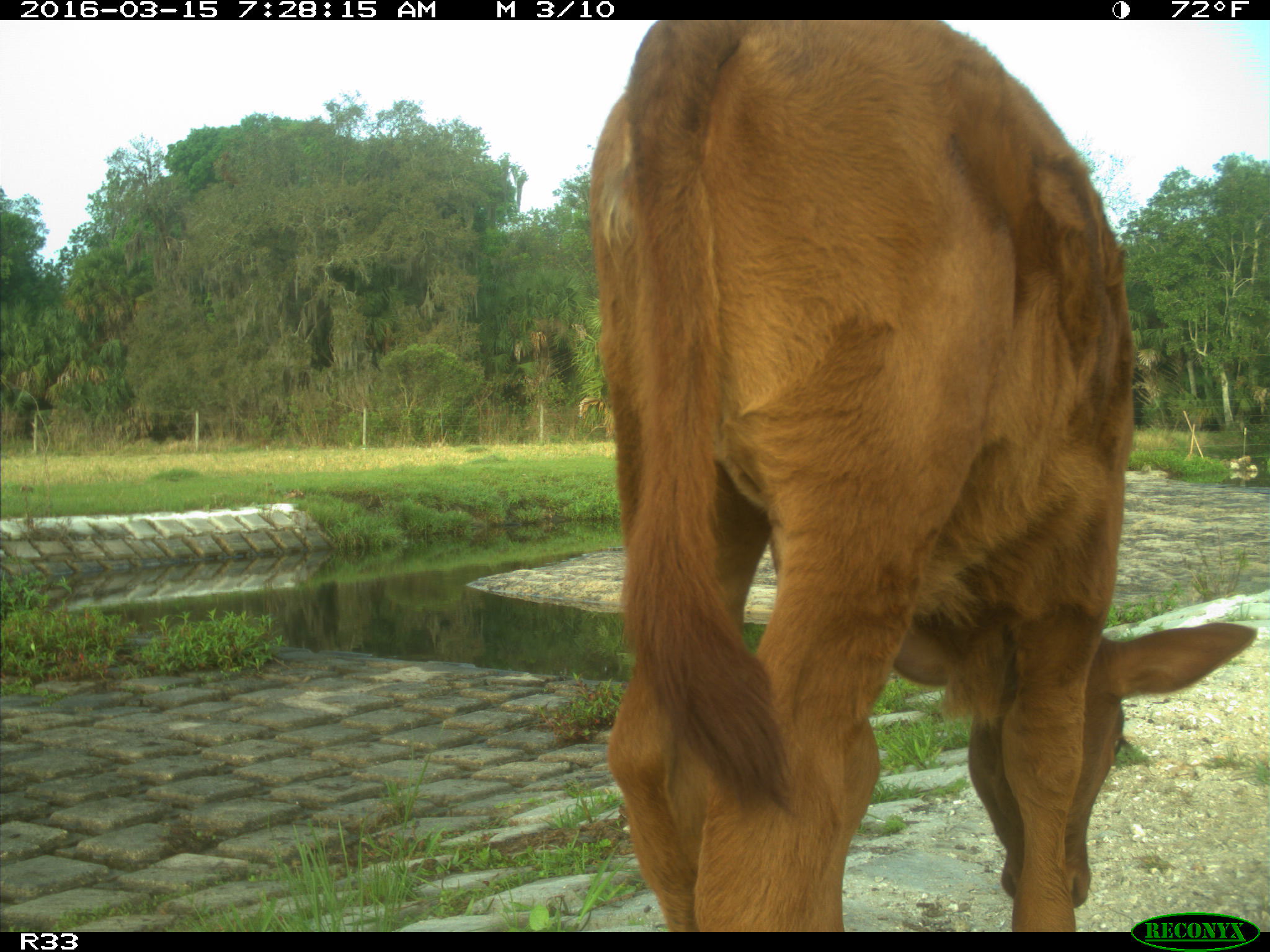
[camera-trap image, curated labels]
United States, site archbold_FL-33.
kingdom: Animalia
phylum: Chordata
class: Mammalia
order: Artiodactyla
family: Bovidae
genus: Bos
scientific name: Bos taurus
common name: domestic cow